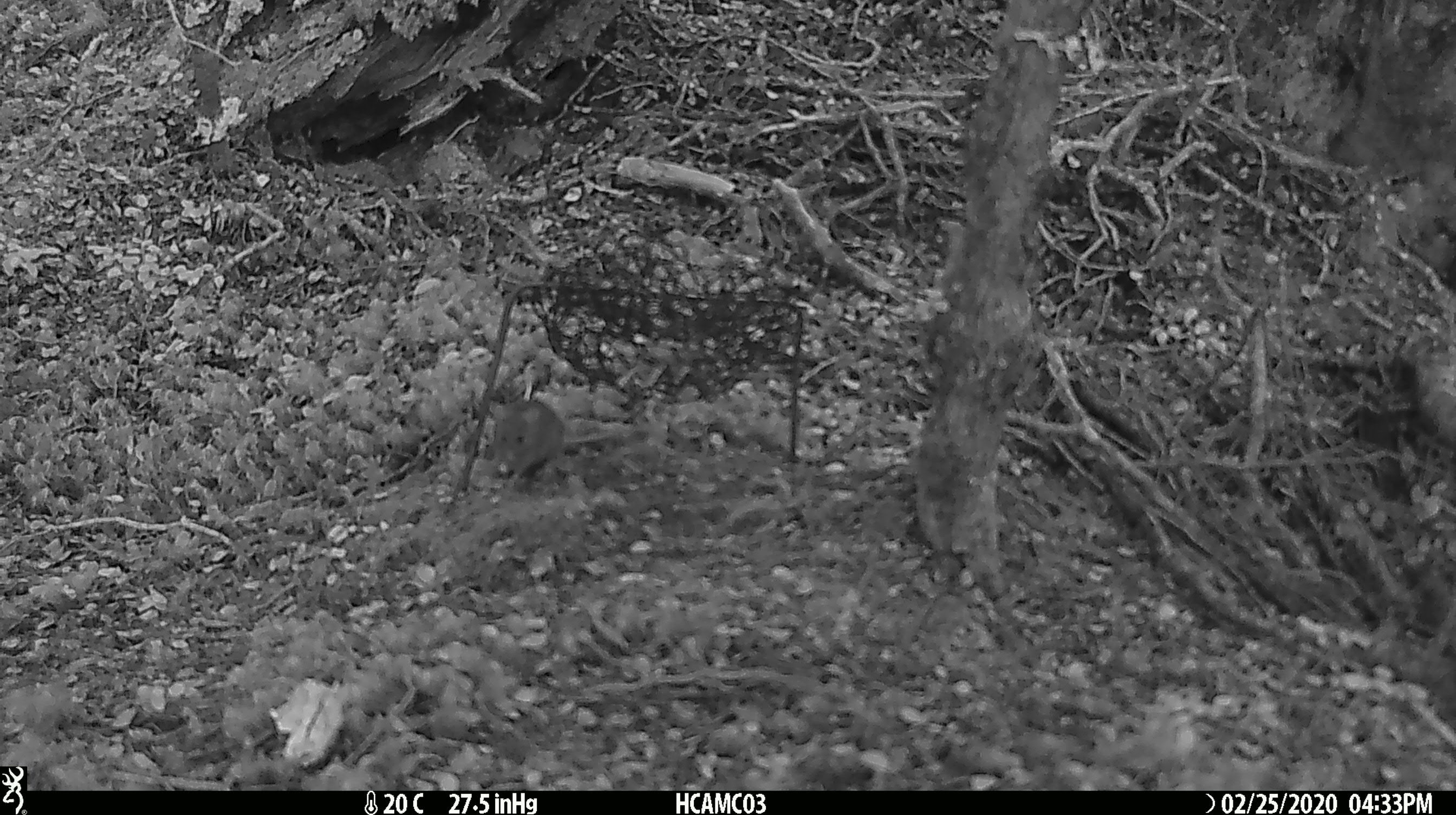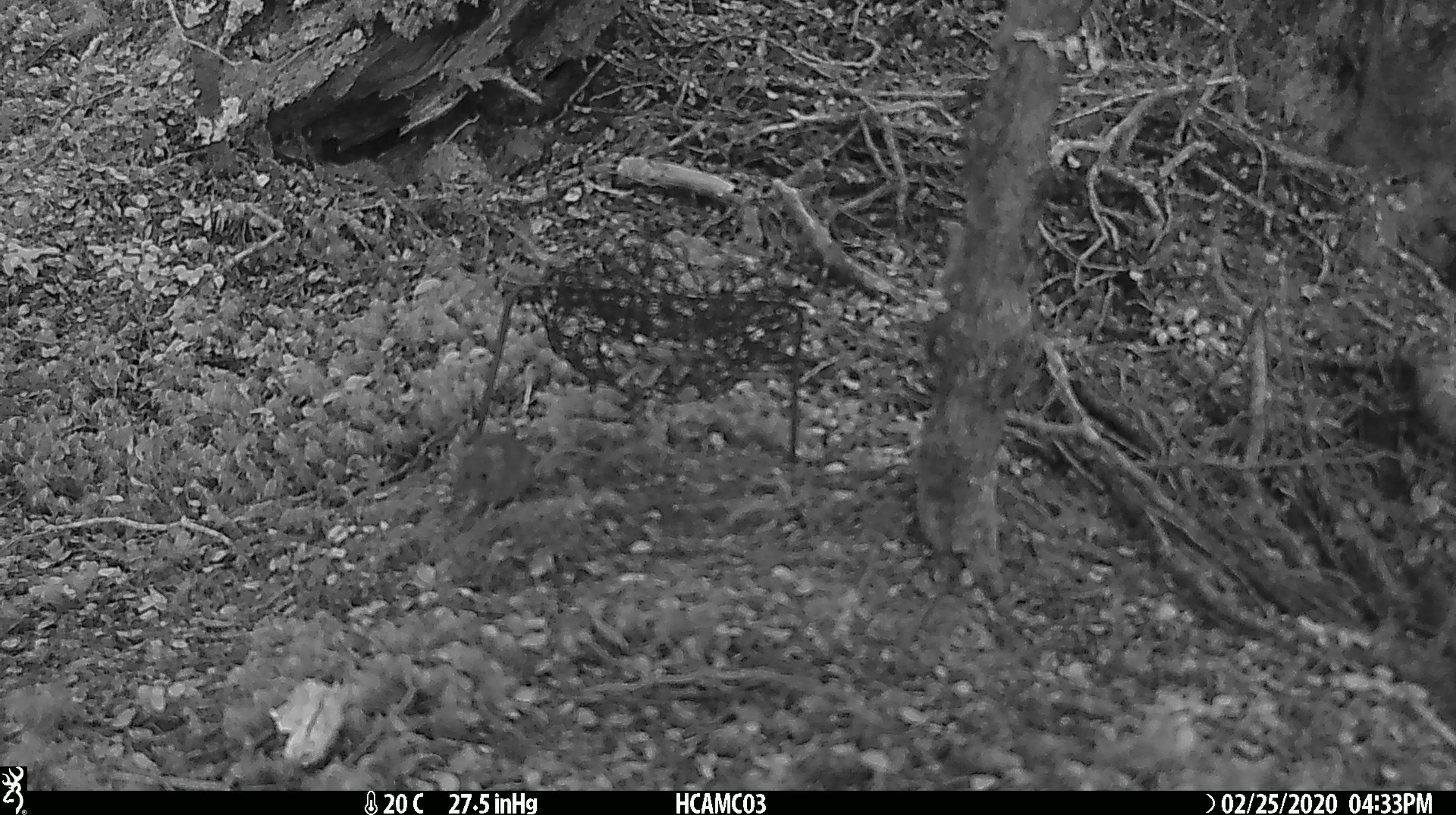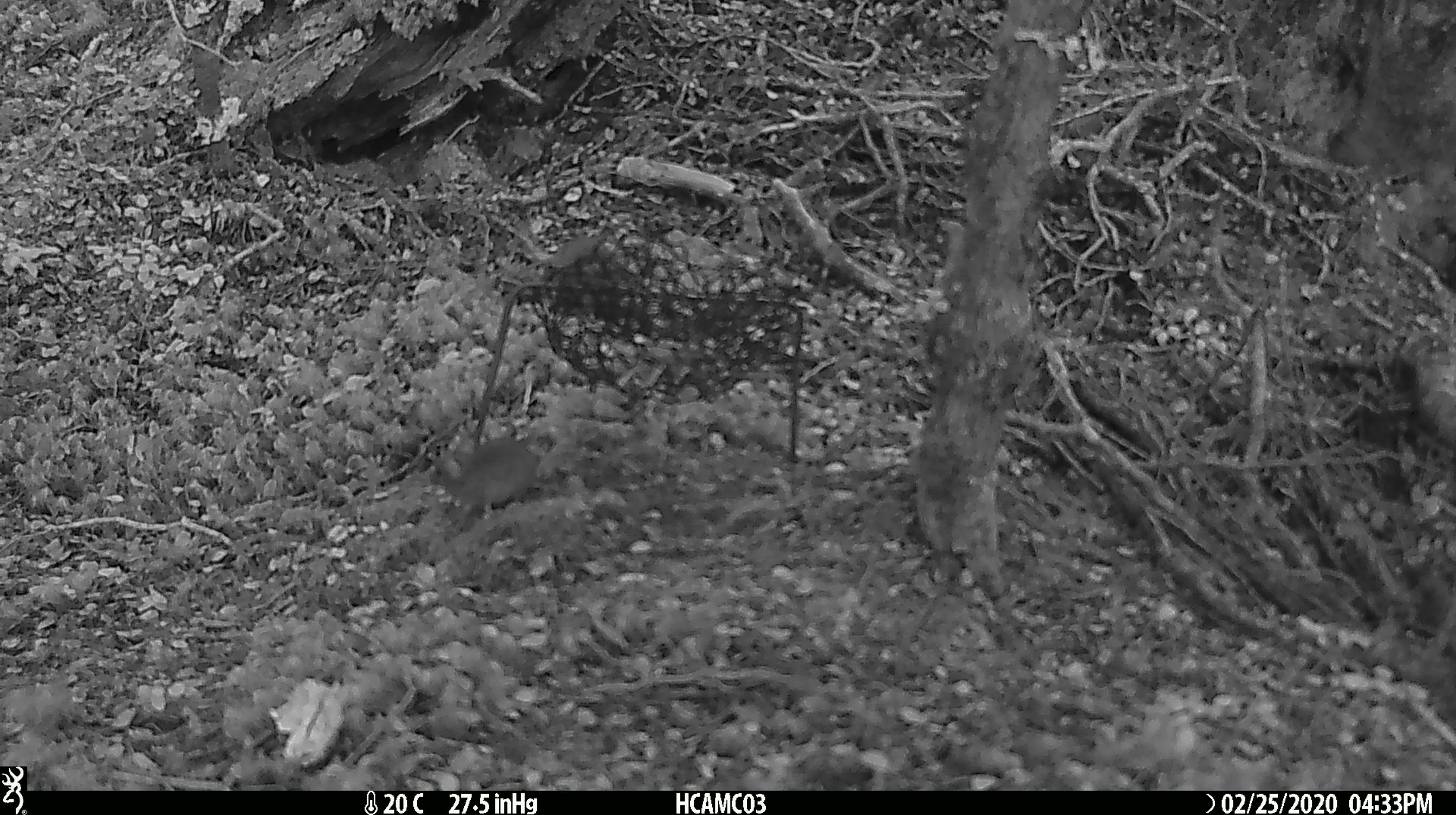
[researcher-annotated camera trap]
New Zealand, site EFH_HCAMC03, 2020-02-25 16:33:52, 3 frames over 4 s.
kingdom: Animalia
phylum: Chordata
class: Mammalia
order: Rodentia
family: Muridae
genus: Mus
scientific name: Mus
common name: mouse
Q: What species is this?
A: Mouse (Mus).